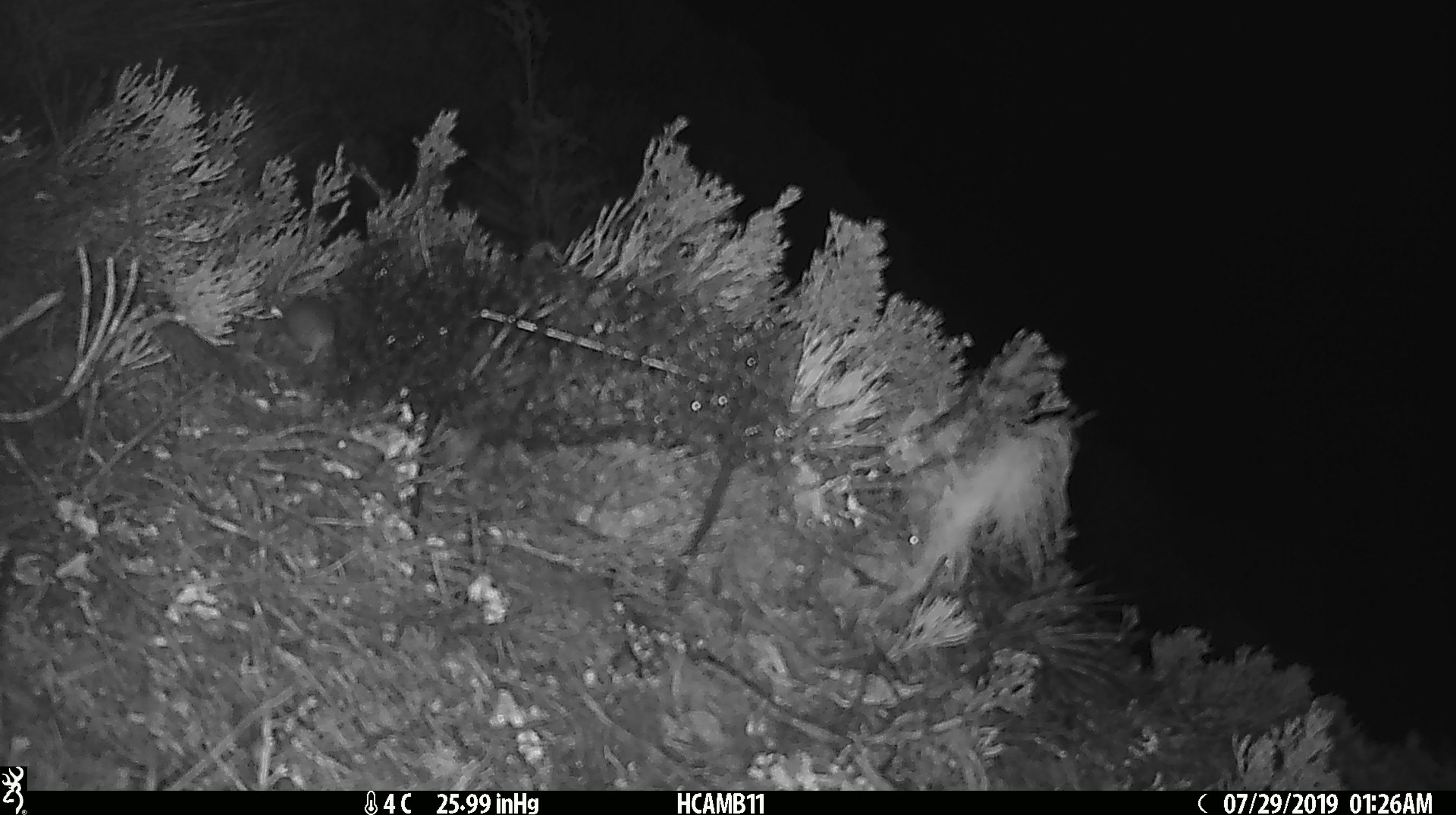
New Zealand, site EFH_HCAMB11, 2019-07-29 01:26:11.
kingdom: Animalia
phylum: Chordata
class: Mammalia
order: Rodentia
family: Muridae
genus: Mus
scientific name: Mus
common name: mouse